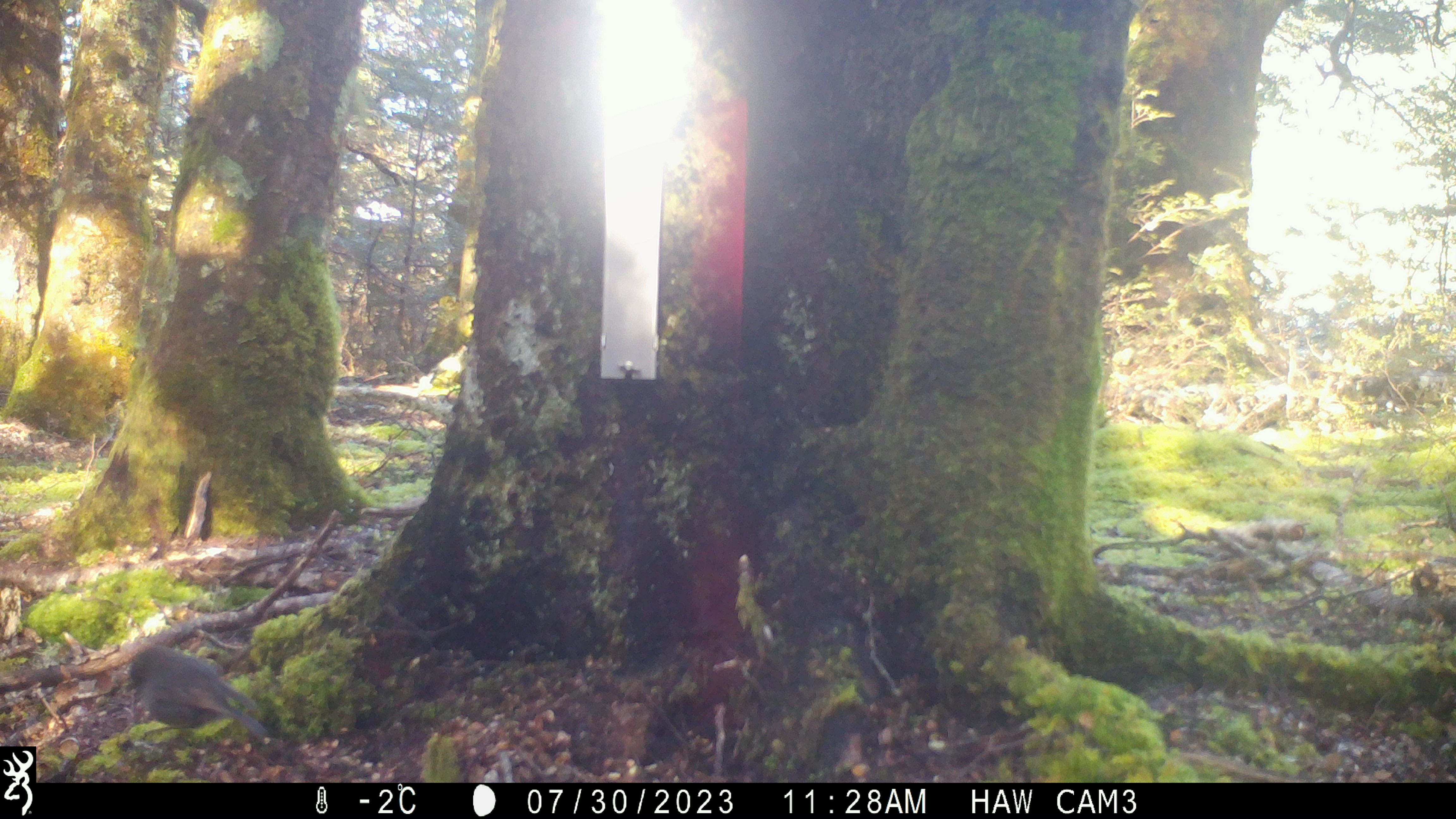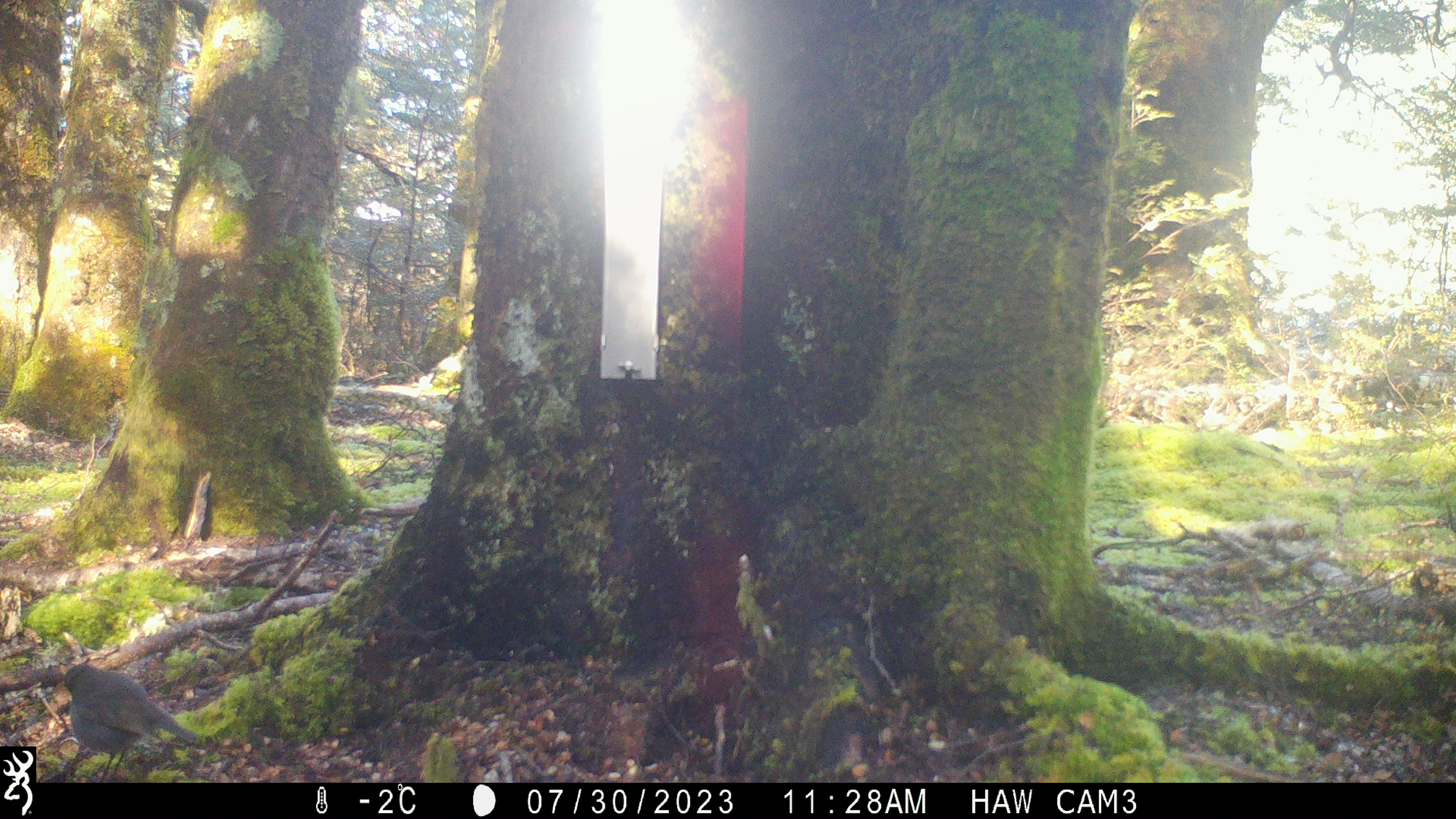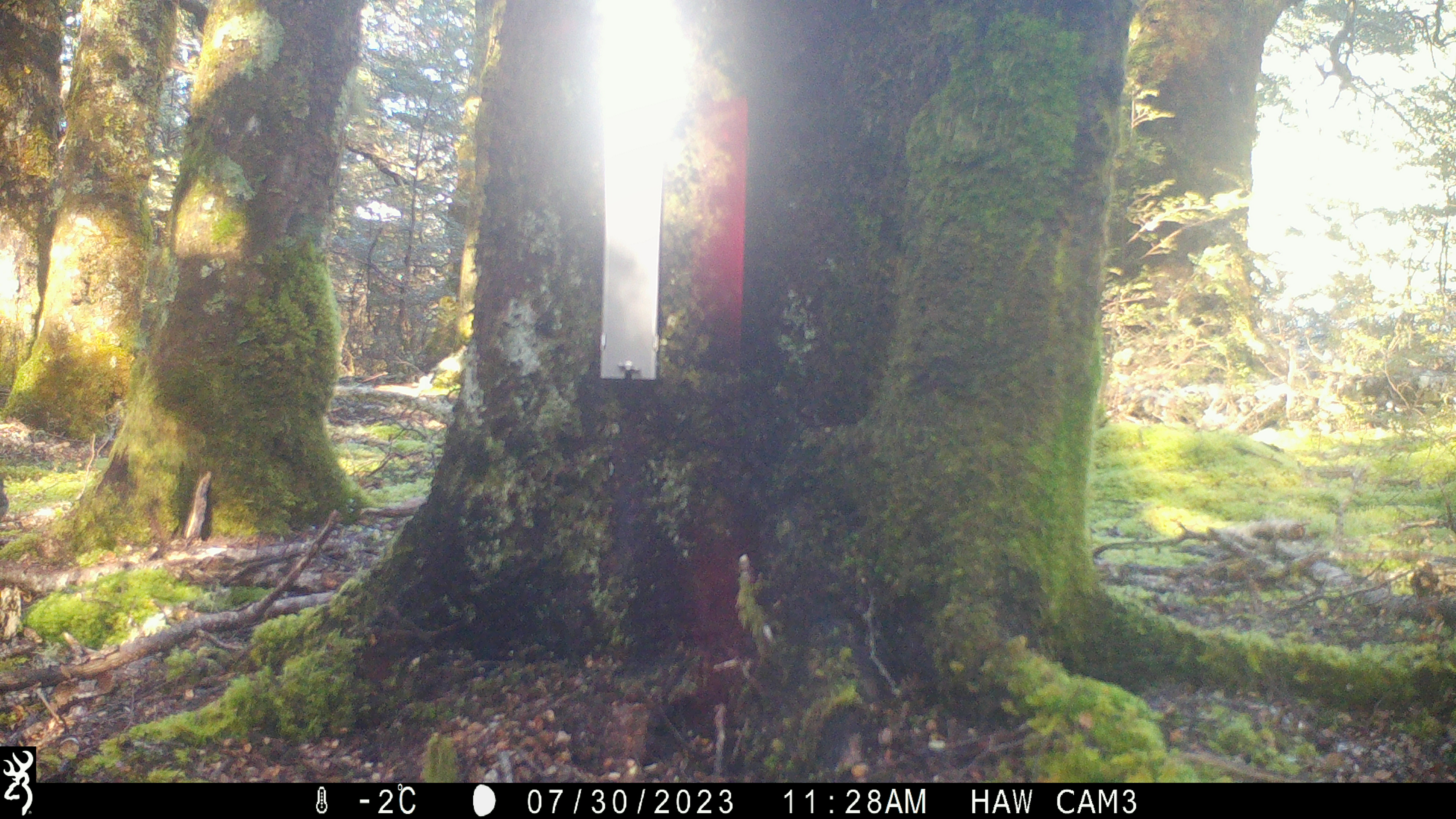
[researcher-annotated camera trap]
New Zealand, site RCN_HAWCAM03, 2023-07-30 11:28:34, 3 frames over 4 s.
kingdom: Animalia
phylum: Chordata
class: Aves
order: Passeriformes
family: Petroicidae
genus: Petroica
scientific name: Petroica australis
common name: new zealand robin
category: robin